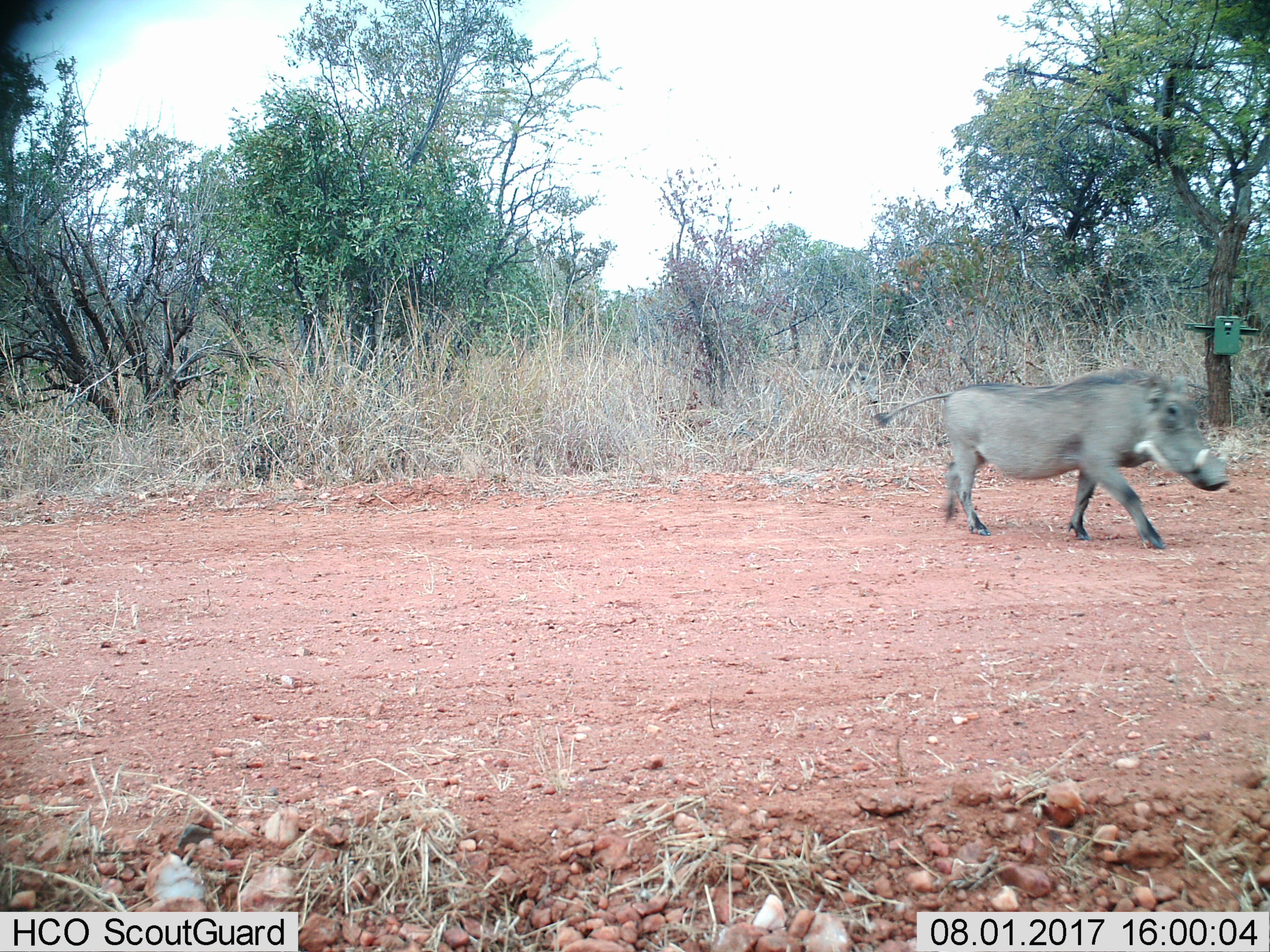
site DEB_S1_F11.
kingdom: Animalia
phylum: Chordata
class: Mammalia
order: Artiodactyla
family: Suidae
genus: Phacochoerus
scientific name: Phacochoerus africanus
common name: warthog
Warthog (Phacochoerus africanus), count 1. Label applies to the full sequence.